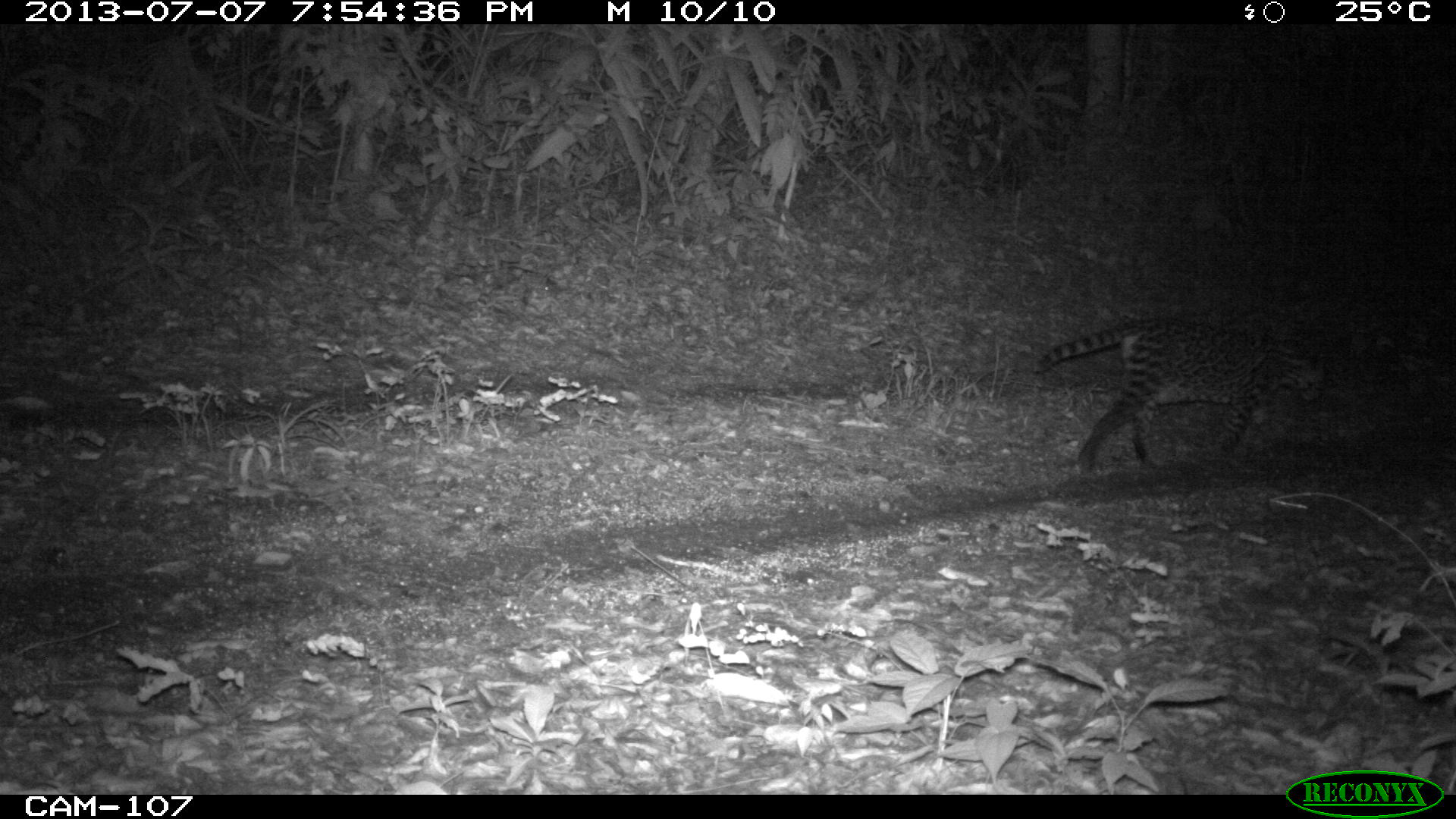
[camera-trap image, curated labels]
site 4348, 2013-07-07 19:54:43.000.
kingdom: Animalia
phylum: Chordata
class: Mammalia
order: Carnivora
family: Felidae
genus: Leopardus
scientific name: Leopardus pardalis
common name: ocelot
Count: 1.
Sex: female.